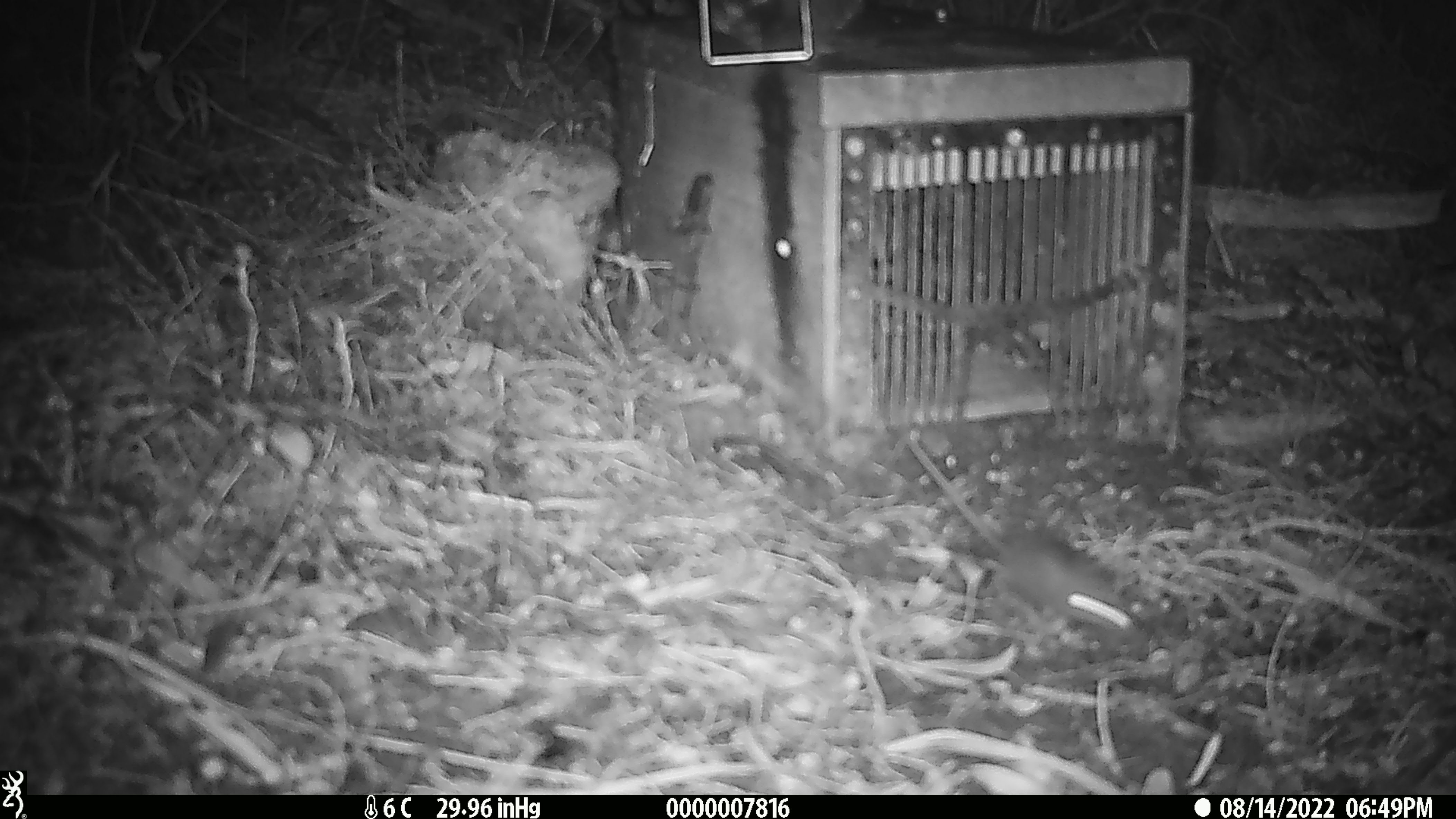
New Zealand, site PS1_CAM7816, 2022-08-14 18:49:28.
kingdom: Animalia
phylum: Chordata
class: Mammalia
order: Rodentia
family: Muridae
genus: Mus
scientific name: Mus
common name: mouse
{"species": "mouse (Mus)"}